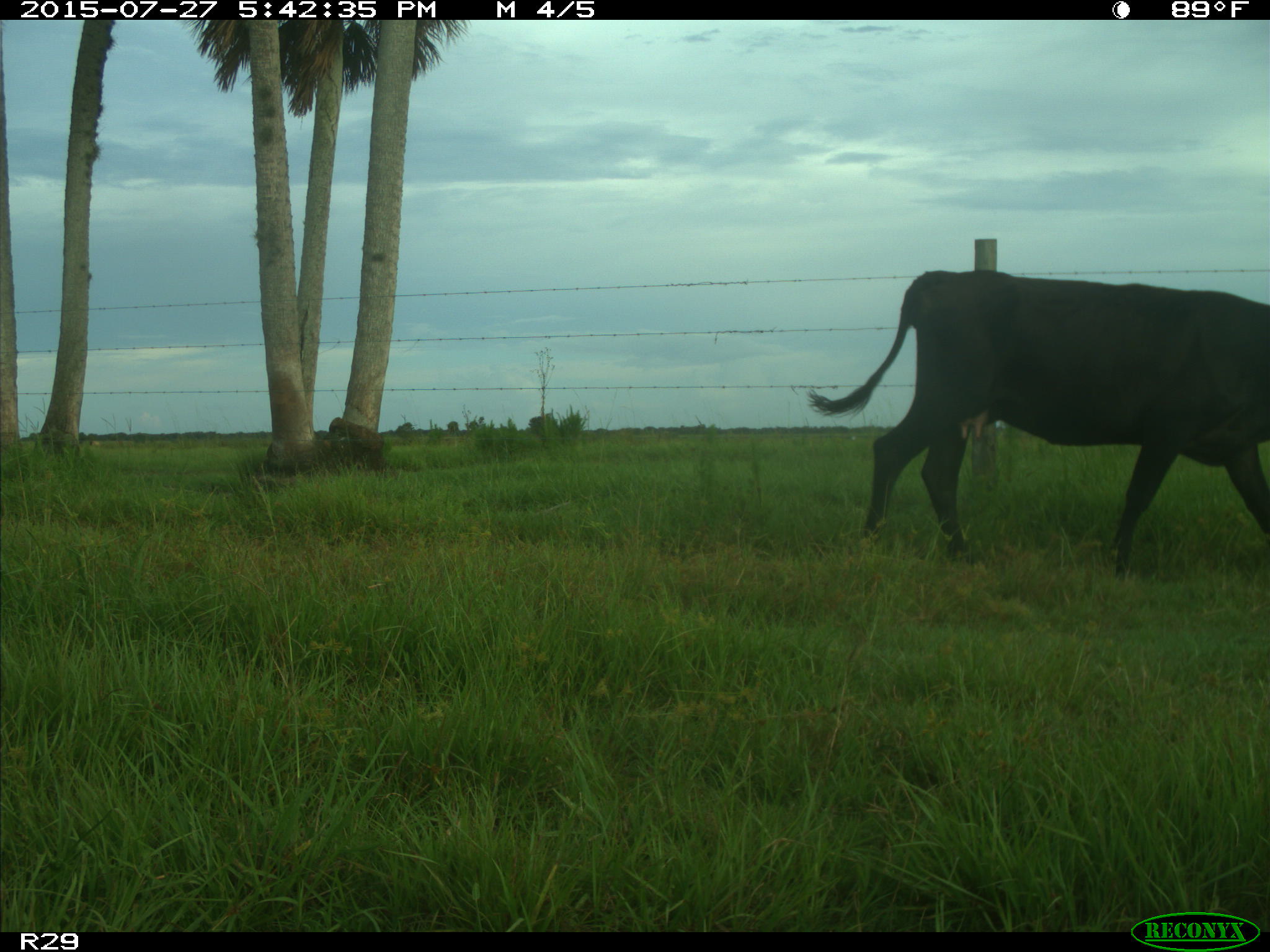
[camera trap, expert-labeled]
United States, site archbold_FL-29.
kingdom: Animalia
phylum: Chordata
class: Mammalia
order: Artiodactyla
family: Bovidae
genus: Bos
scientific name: Bos taurus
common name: domestic cow